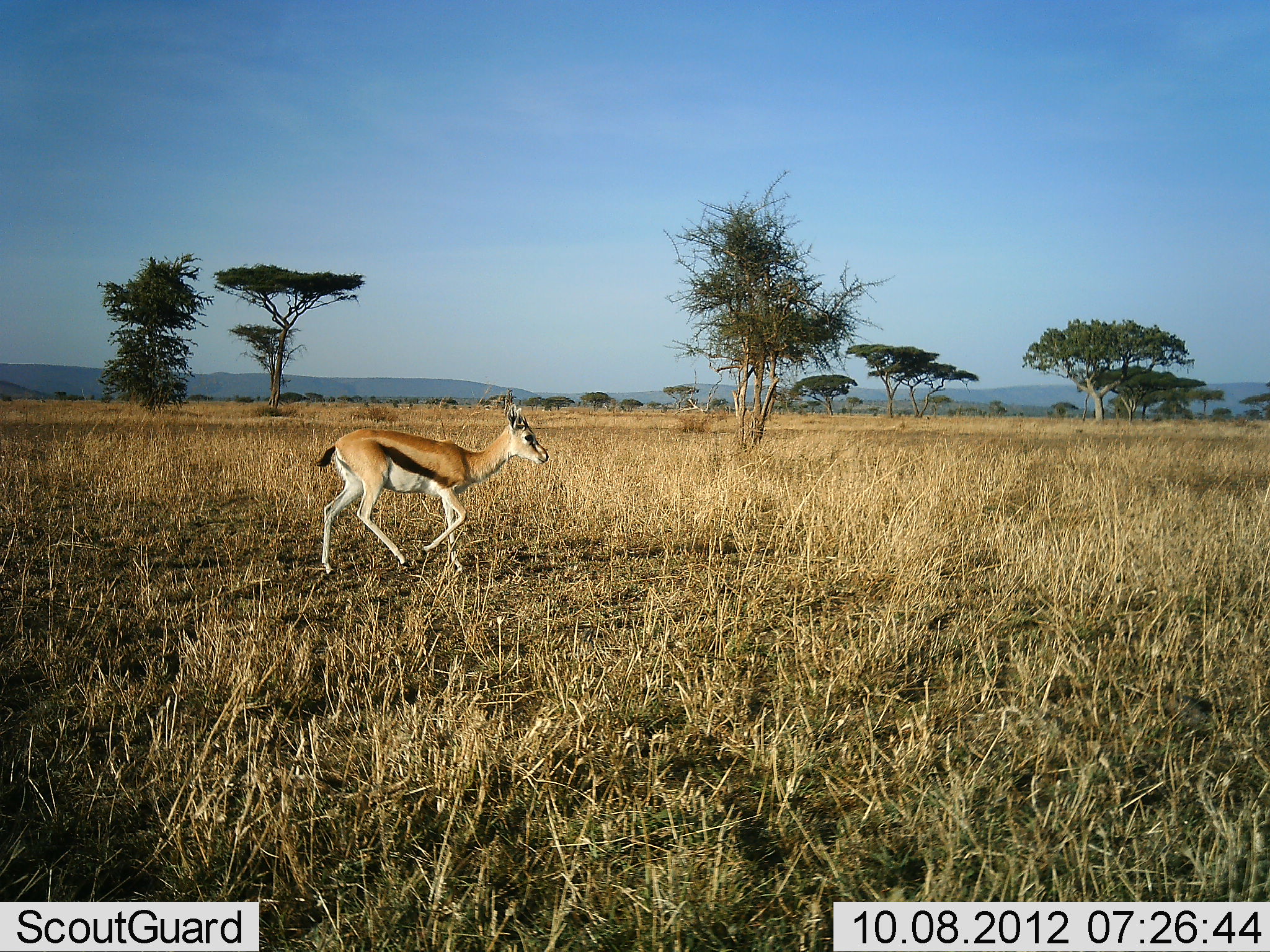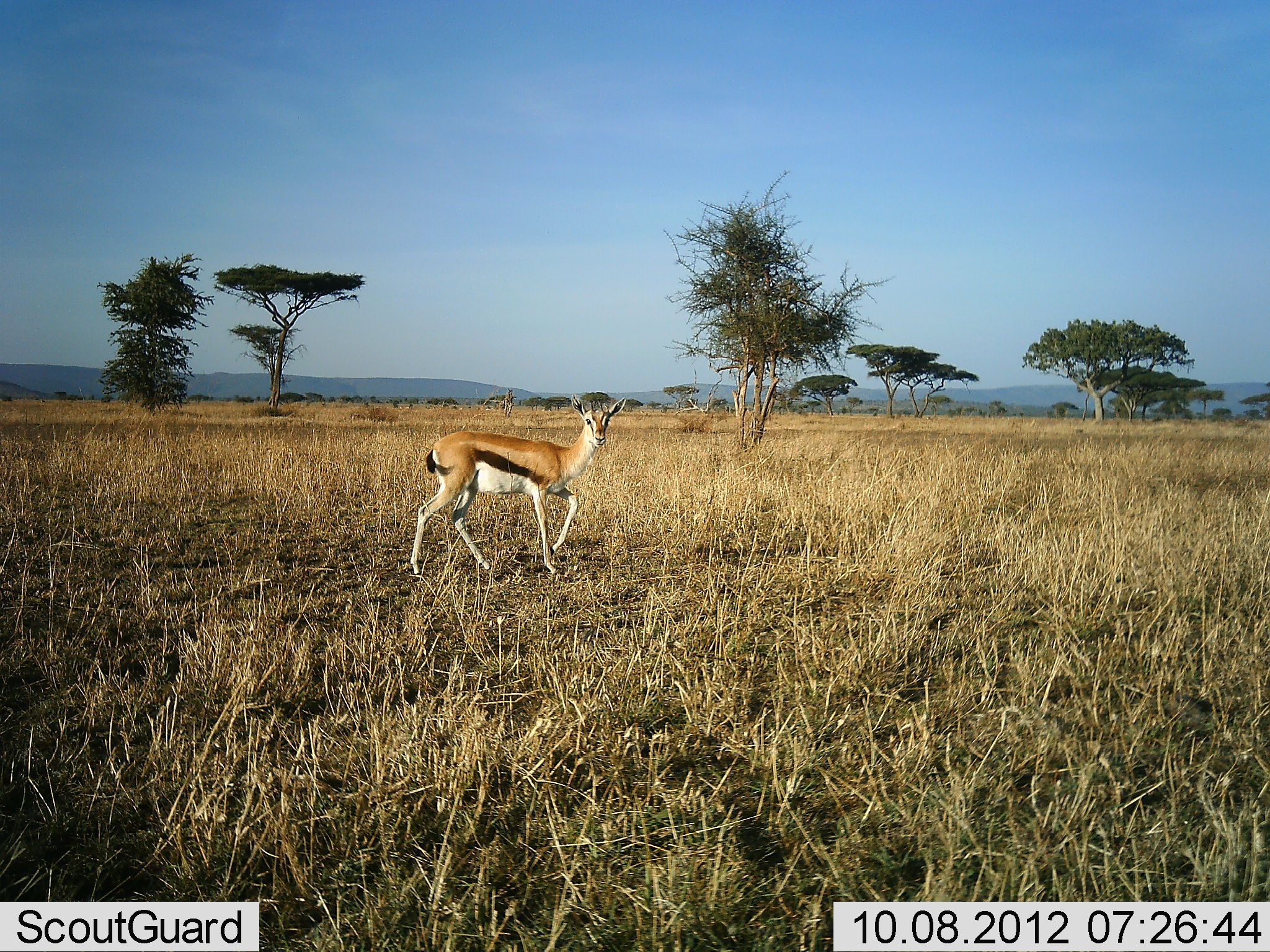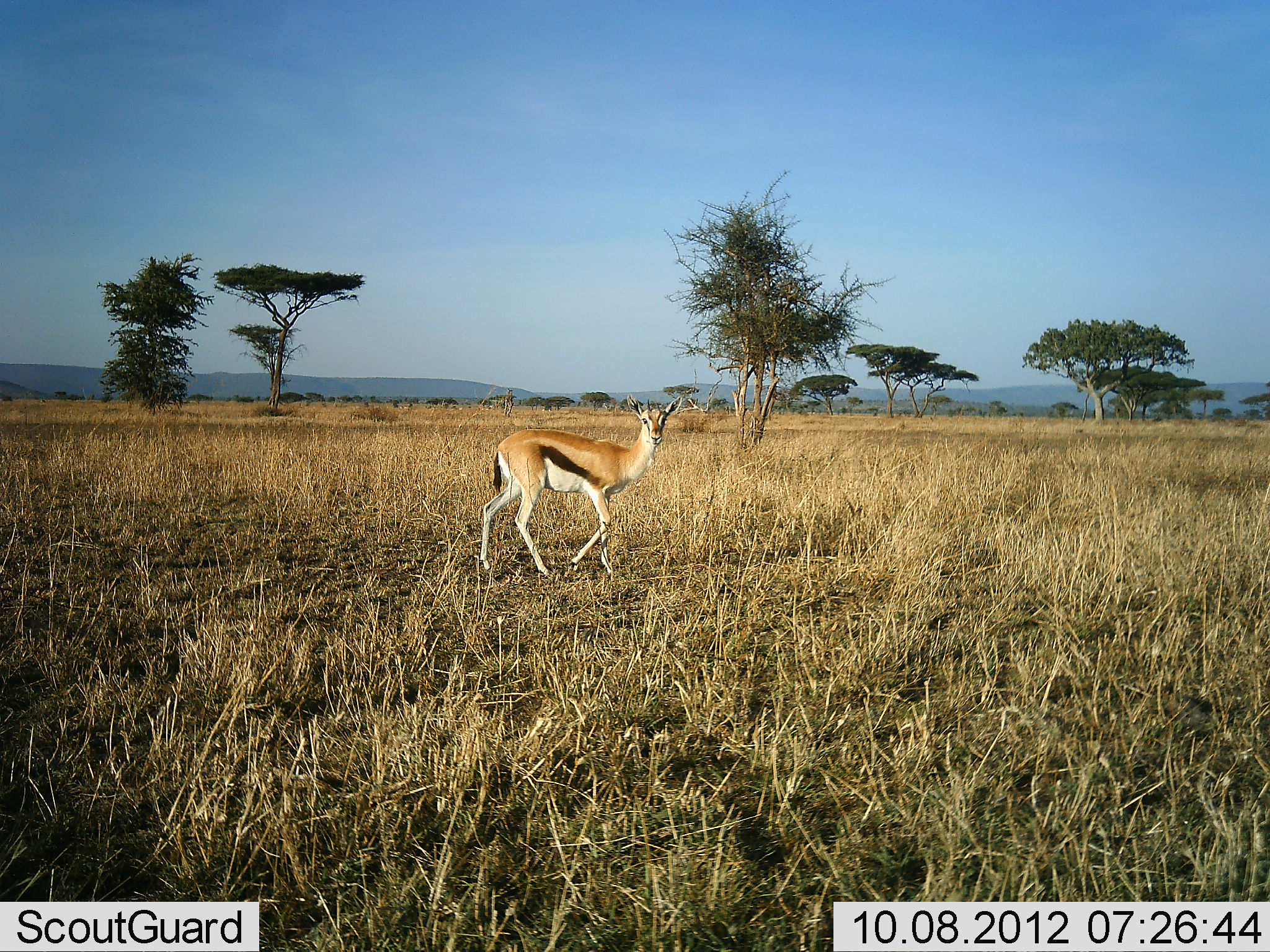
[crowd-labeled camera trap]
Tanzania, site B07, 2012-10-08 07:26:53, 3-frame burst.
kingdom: Animalia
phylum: Chordata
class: Mammalia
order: Artiodactyla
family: Bovidae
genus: Eudorcas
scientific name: Eudorcas thomsonii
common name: thomson's gazelle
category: gazellethomsons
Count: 1.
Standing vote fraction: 10%.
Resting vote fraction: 0%.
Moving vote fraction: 90%.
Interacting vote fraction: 0%.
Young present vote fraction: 0%.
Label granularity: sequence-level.